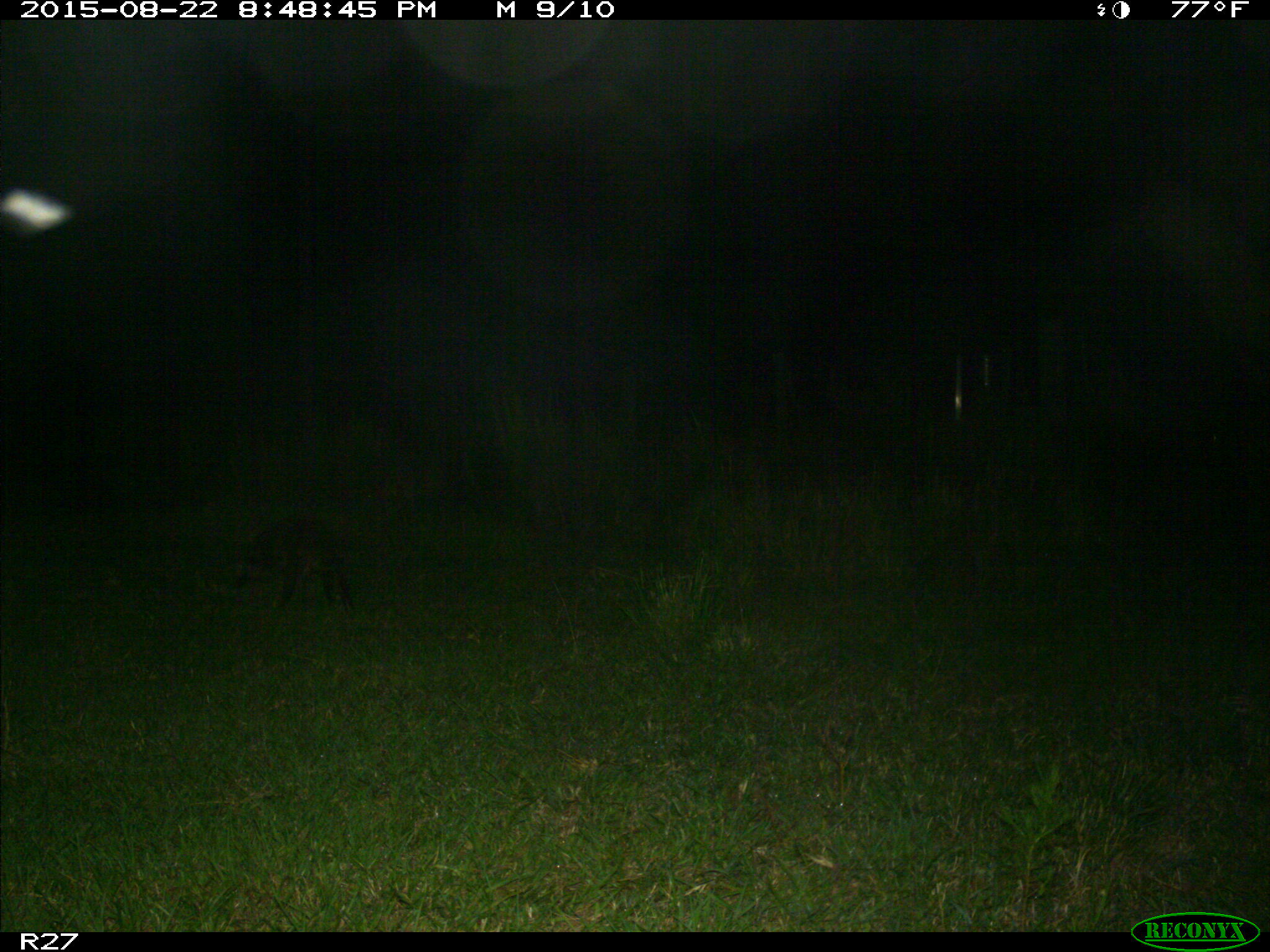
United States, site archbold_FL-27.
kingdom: Animalia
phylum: Chordata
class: Mammalia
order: Carnivora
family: Procyonidae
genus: Procyon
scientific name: Procyon lotor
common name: common raccoon